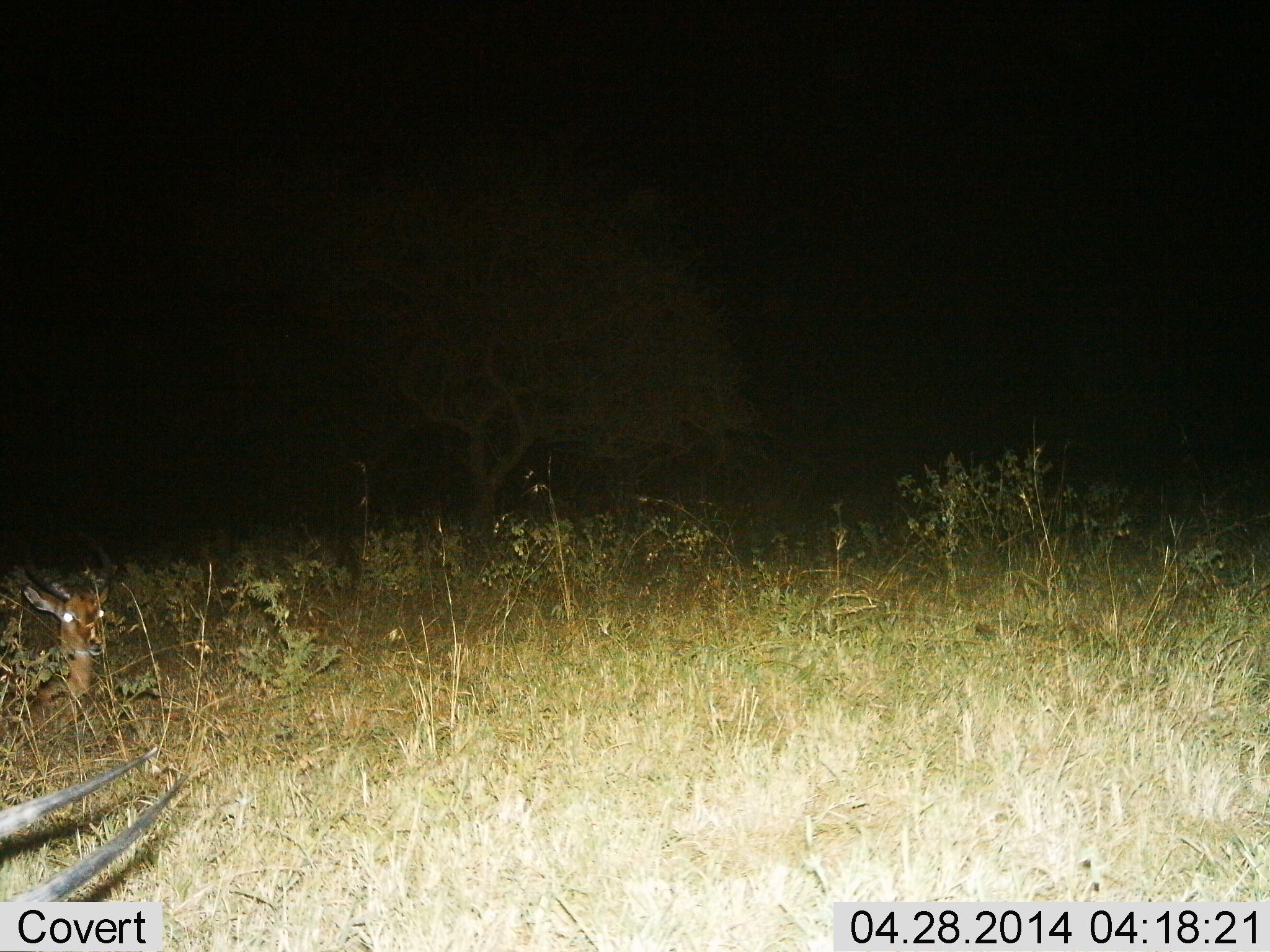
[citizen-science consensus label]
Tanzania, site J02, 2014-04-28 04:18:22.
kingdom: Animalia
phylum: Chordata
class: Mammalia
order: Artiodactyla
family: Bovidae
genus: Aepyceros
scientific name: Aepyceros melampus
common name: impala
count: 2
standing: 17%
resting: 83%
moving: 0%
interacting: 0%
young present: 0%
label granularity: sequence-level